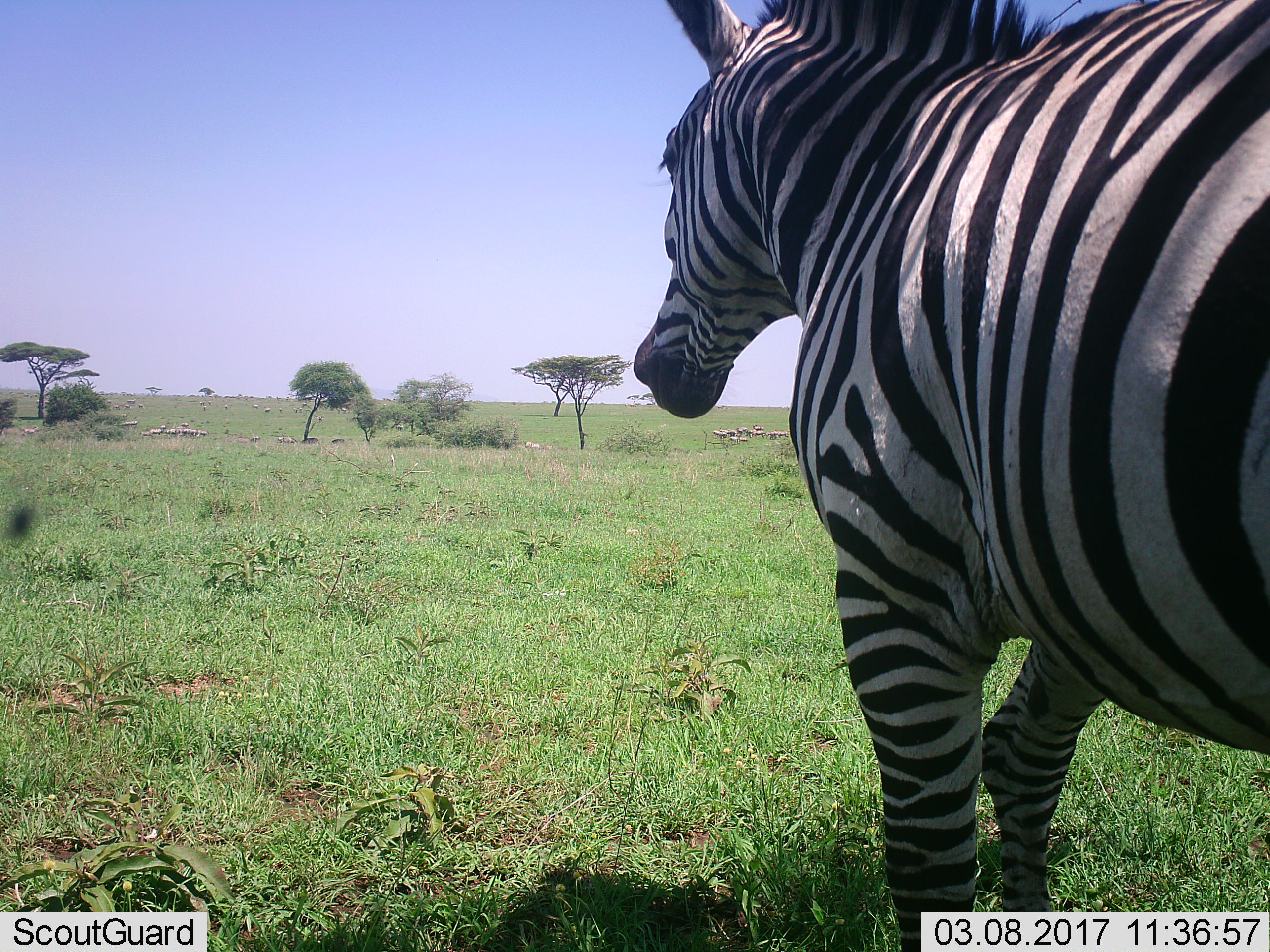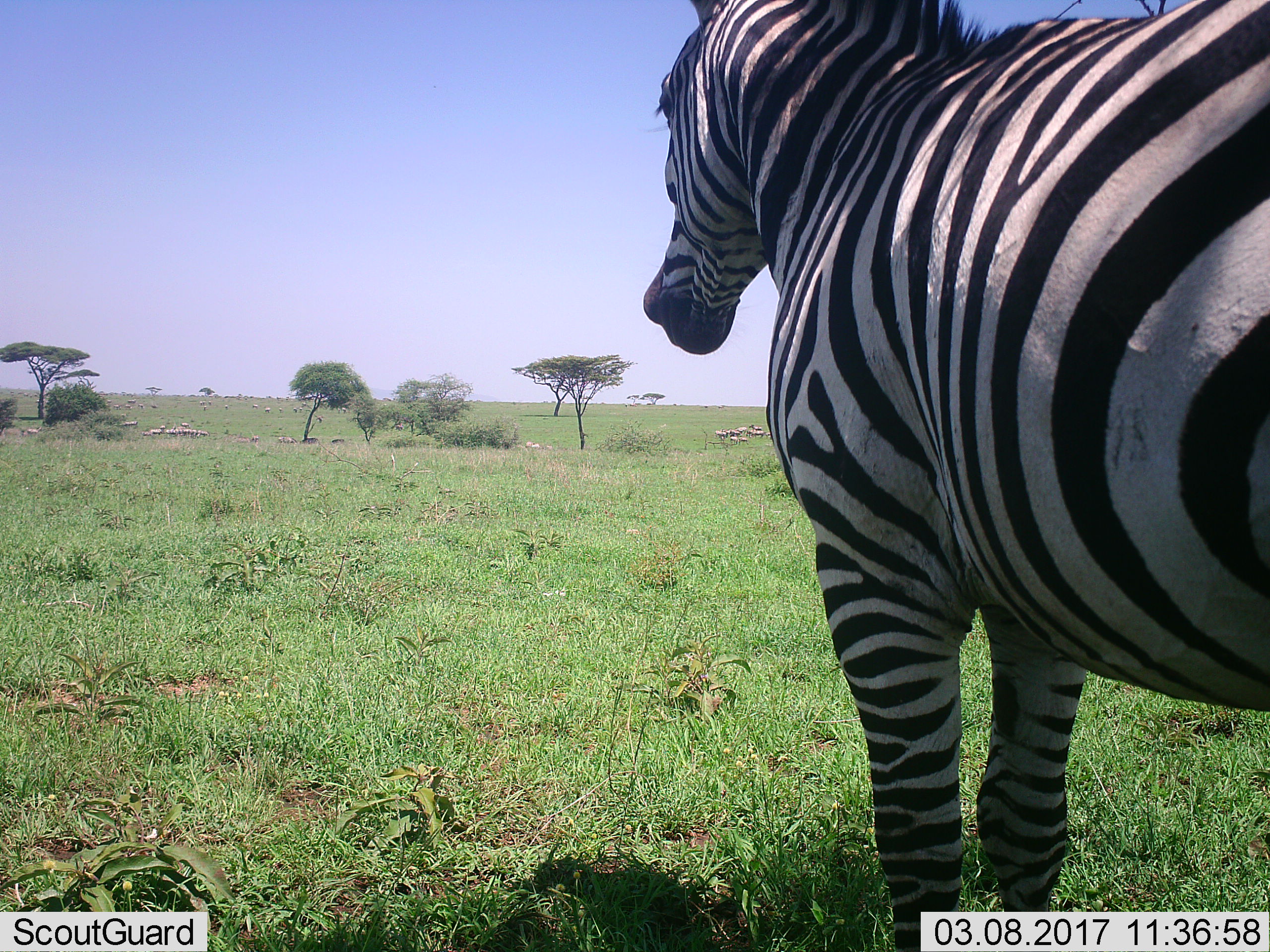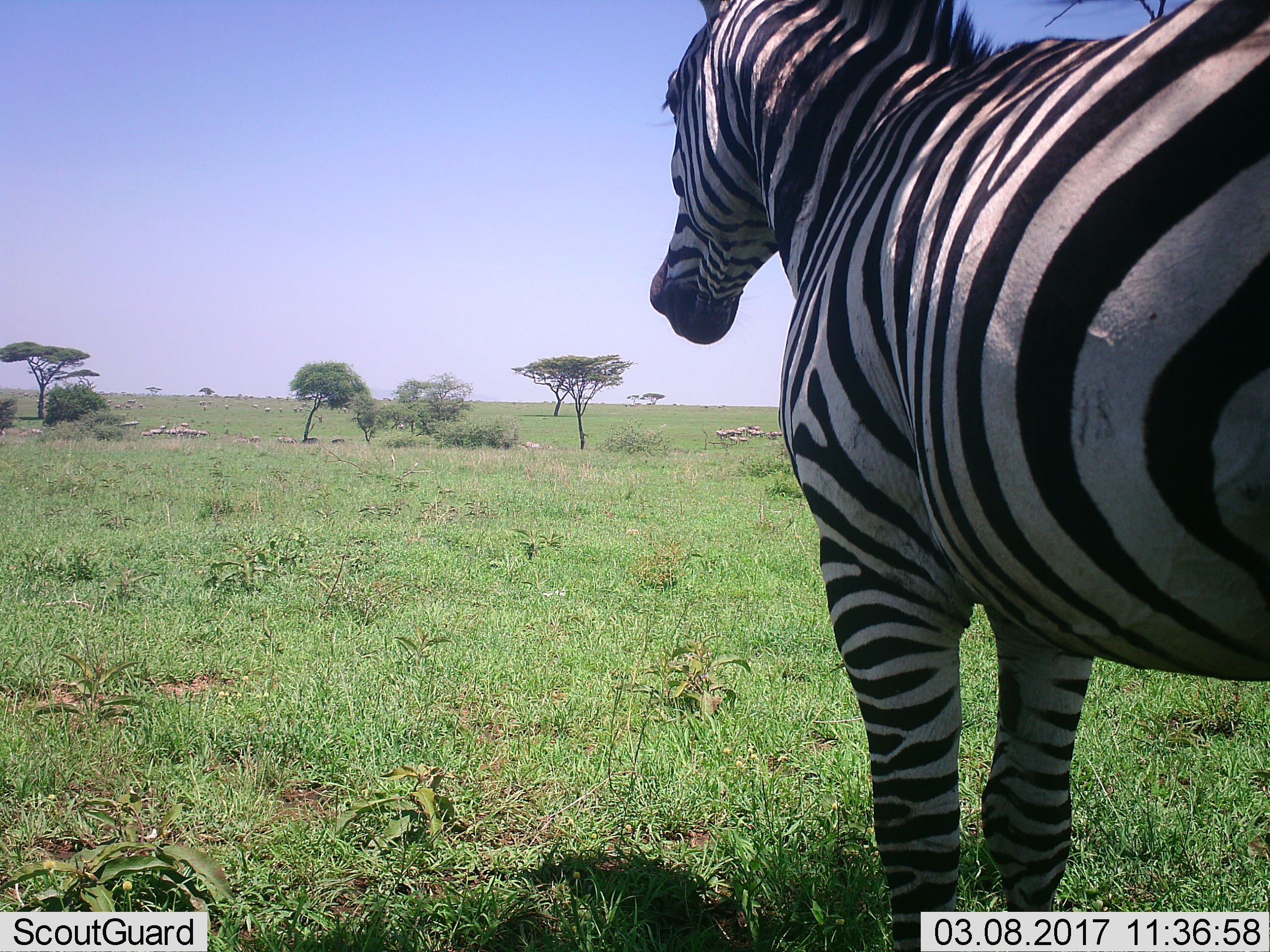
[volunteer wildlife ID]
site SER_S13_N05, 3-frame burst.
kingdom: Animalia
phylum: Chordata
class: Mammalia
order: Perissodactyla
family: Equidae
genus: Equus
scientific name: Equus quagga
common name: plains zebra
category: zebraplains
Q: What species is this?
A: Zebraplains (plains zebra) (Equus quagga).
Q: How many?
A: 1.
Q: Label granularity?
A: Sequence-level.